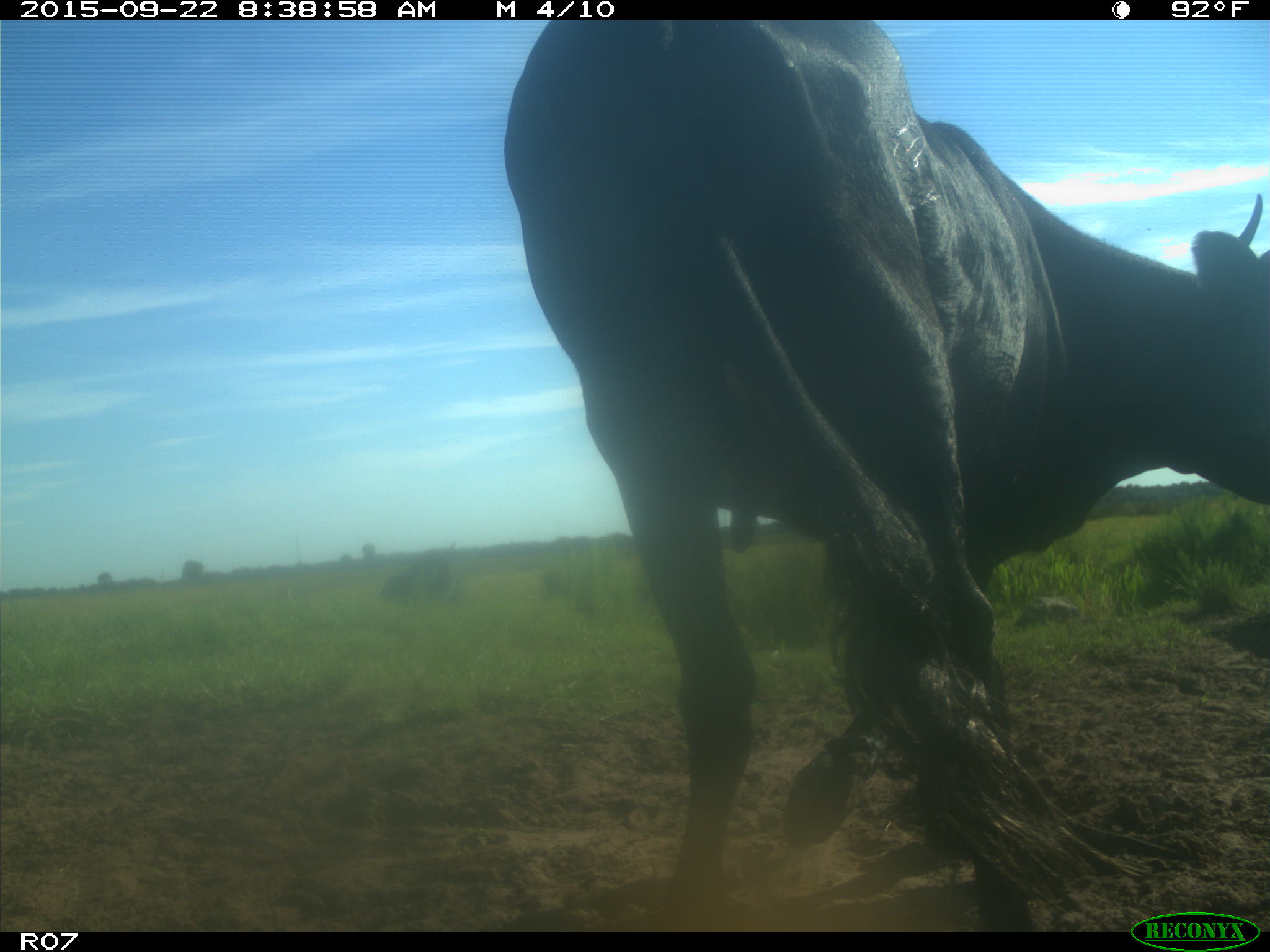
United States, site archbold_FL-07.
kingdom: Animalia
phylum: Chordata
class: Mammalia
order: Artiodactyla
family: Bovidae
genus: Bos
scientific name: Bos taurus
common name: domestic cow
Bos taurus (domestic cow).